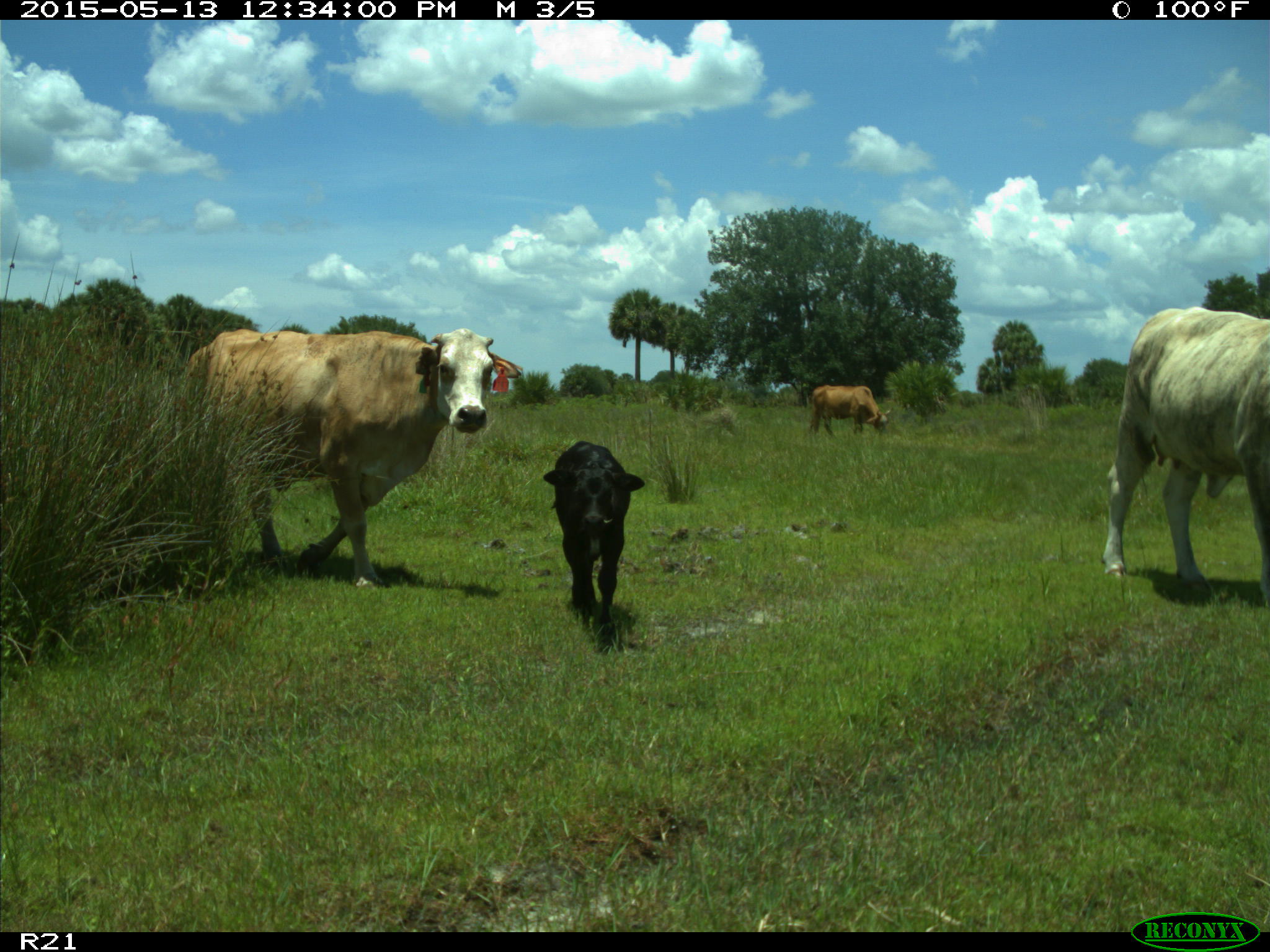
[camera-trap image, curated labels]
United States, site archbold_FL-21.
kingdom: Animalia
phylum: Chordata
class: Mammalia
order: Artiodactyla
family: Bovidae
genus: Bos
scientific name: Bos taurus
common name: domestic cow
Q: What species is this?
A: Bos taurus (domestic cow).